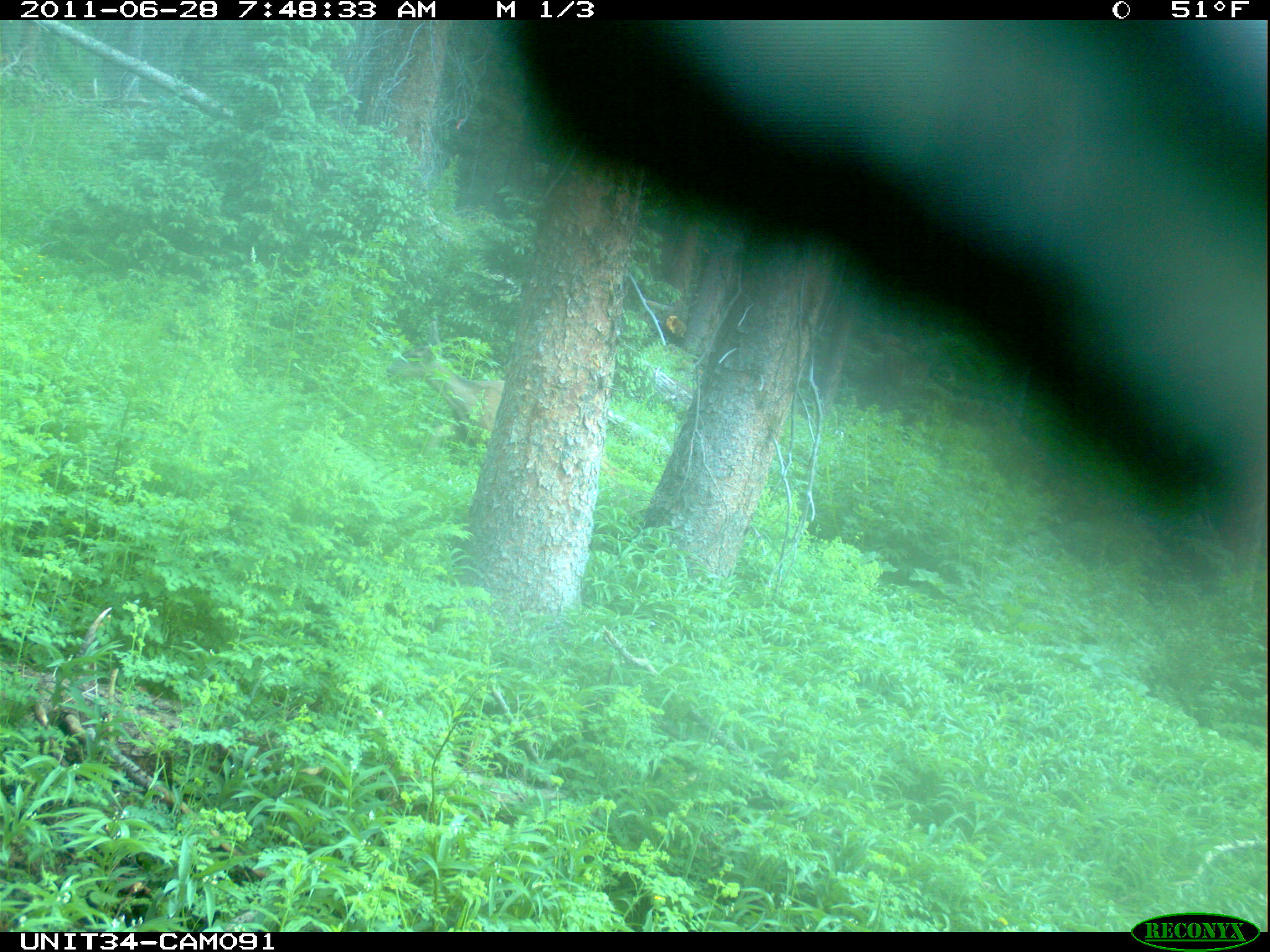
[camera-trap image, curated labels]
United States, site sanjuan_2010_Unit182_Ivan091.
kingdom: Animalia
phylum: Chordata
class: Mammalia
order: Artiodactyla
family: Cervidae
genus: Odocoileus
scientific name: Odocoileus hemionus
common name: mule deer